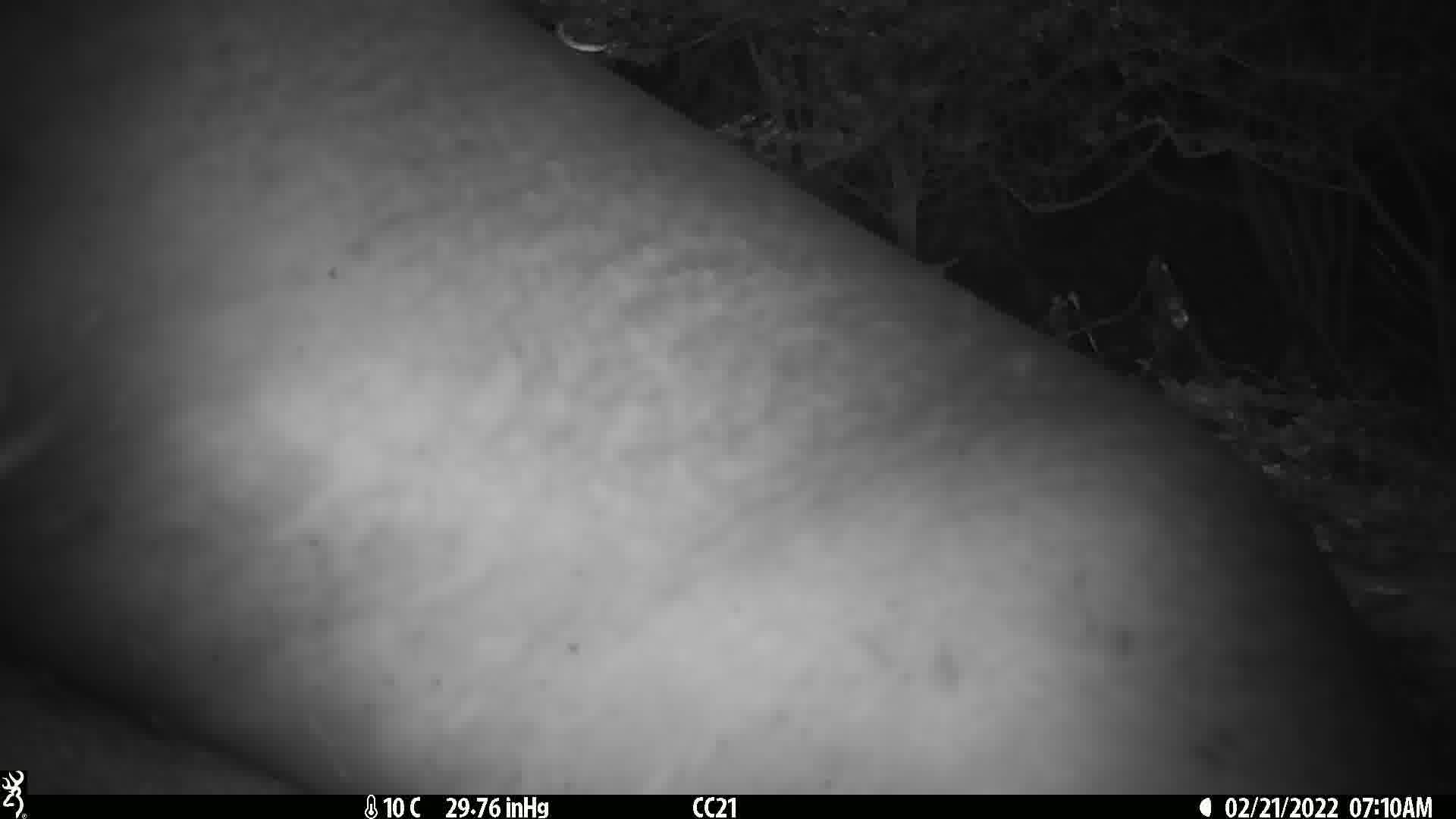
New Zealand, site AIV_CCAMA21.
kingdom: Animalia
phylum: Chordata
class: Mammalia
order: Carnivora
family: Otariidae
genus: Phocarctos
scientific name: Phocarctos hookeri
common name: new zealand sea lion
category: sealion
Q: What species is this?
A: Sealion (new zealand sea lion) (Phocarctos hookeri).